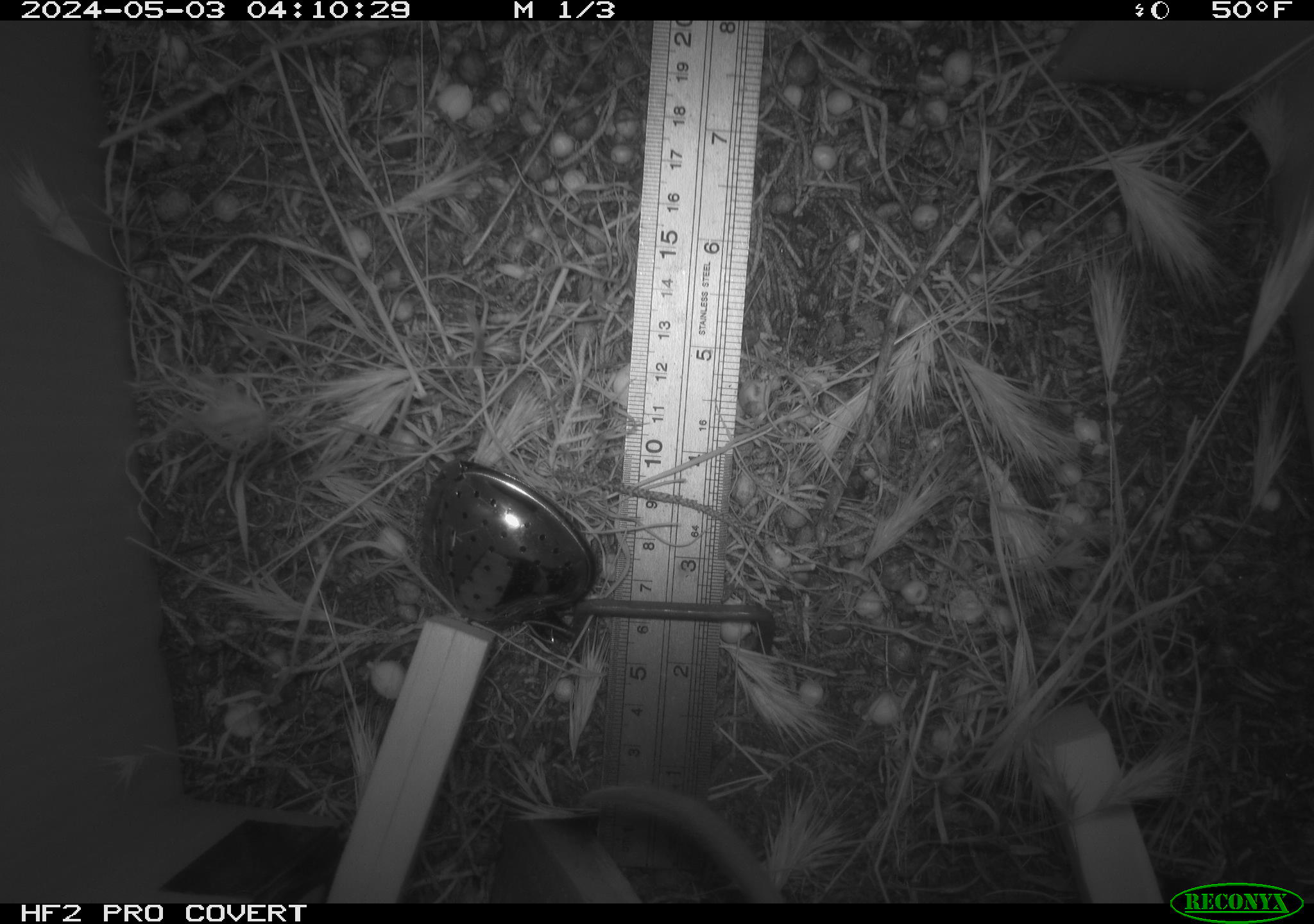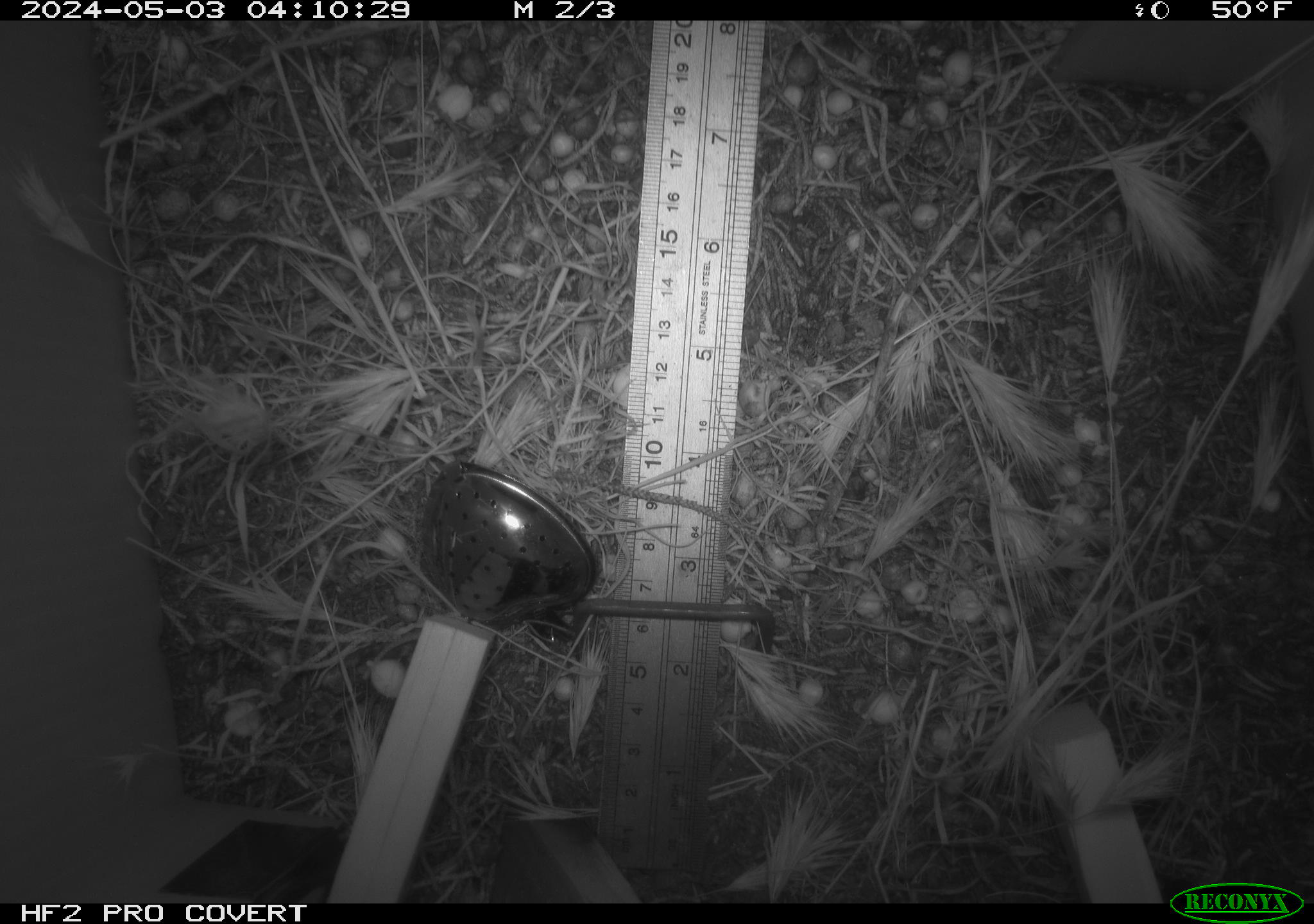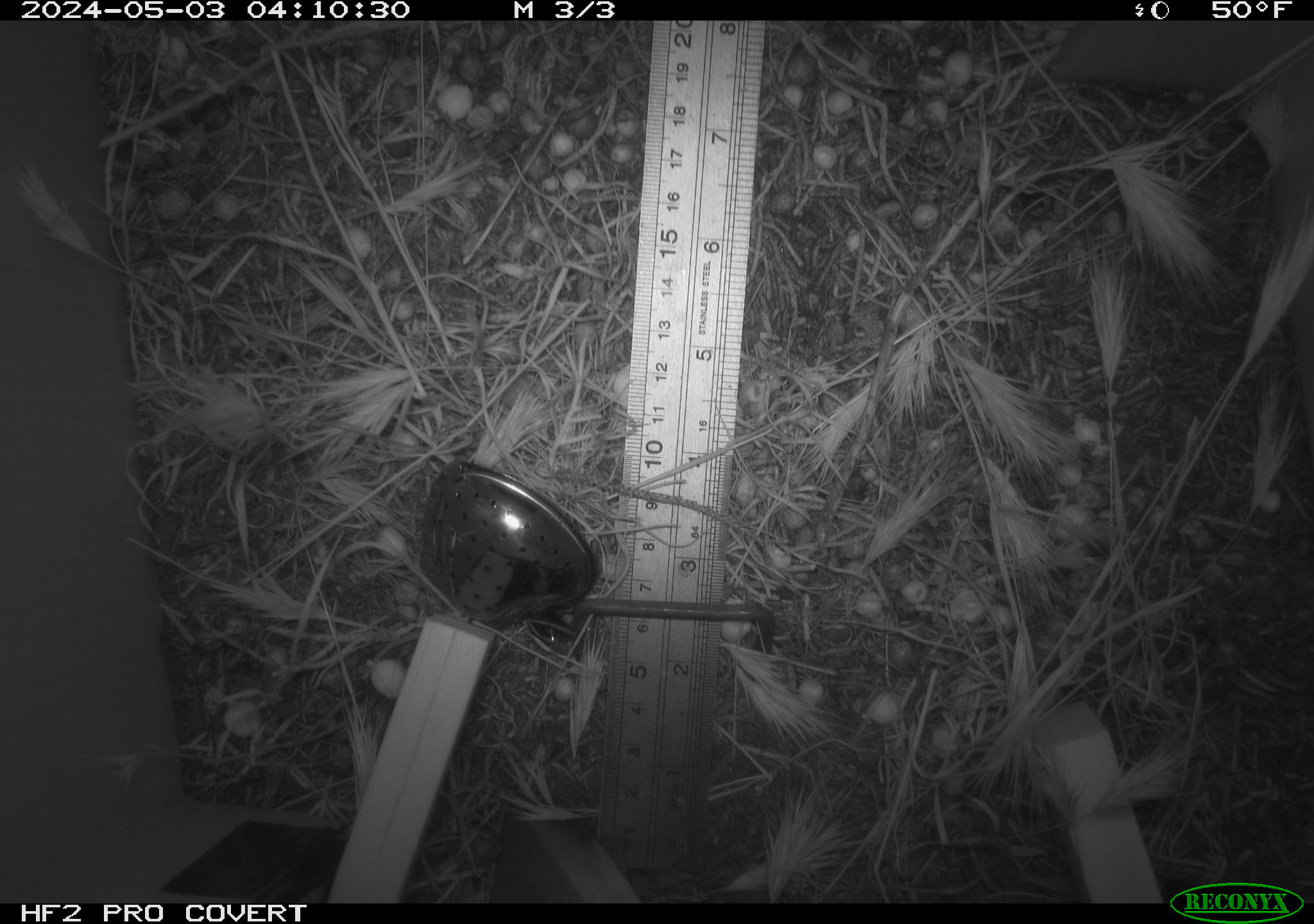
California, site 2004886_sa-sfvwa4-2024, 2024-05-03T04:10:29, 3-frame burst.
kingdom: Animalia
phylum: Chordata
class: Mammalia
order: Rodentia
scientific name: Rodentia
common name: mouse species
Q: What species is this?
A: Mouse species (Rodentia).